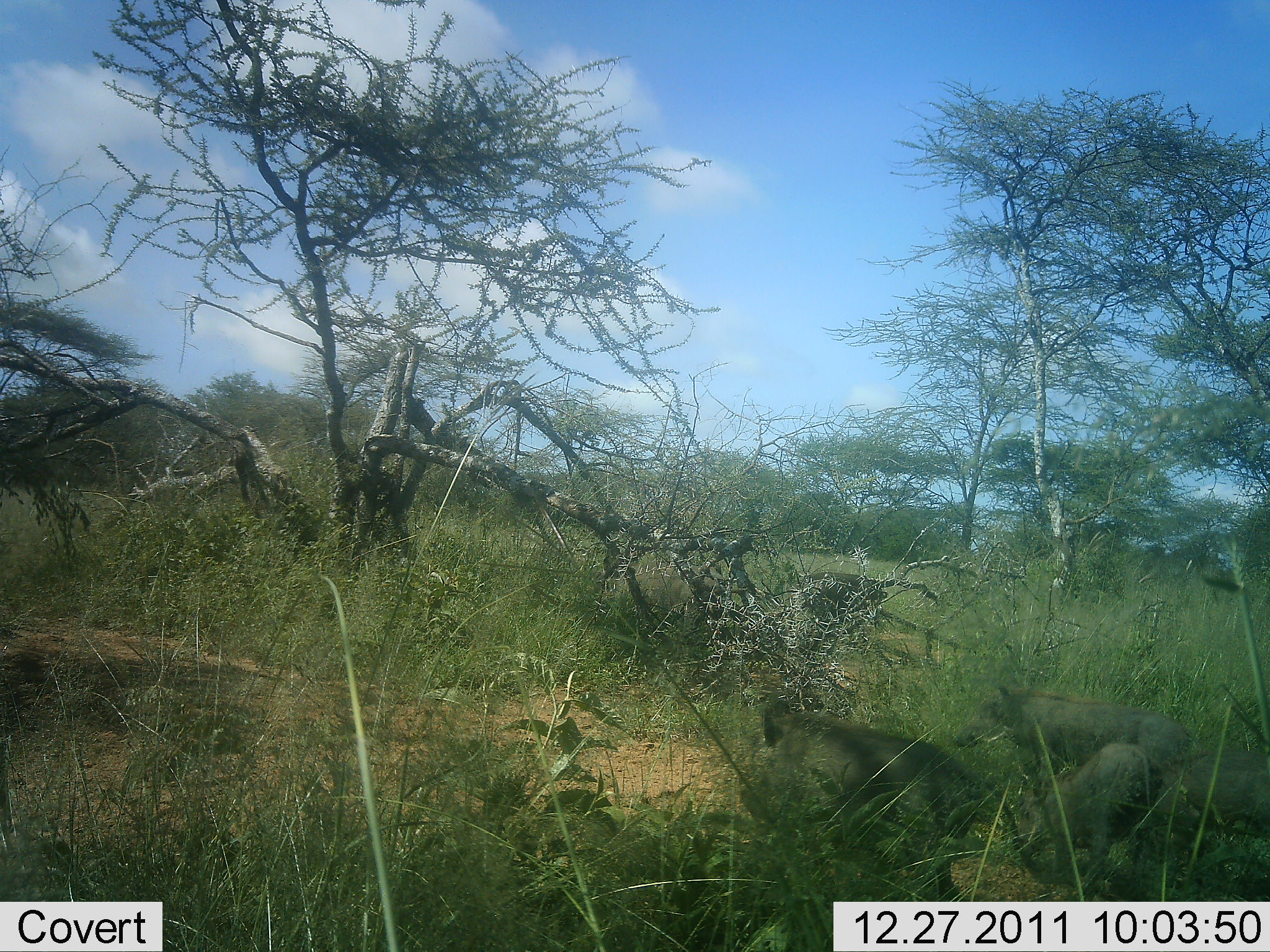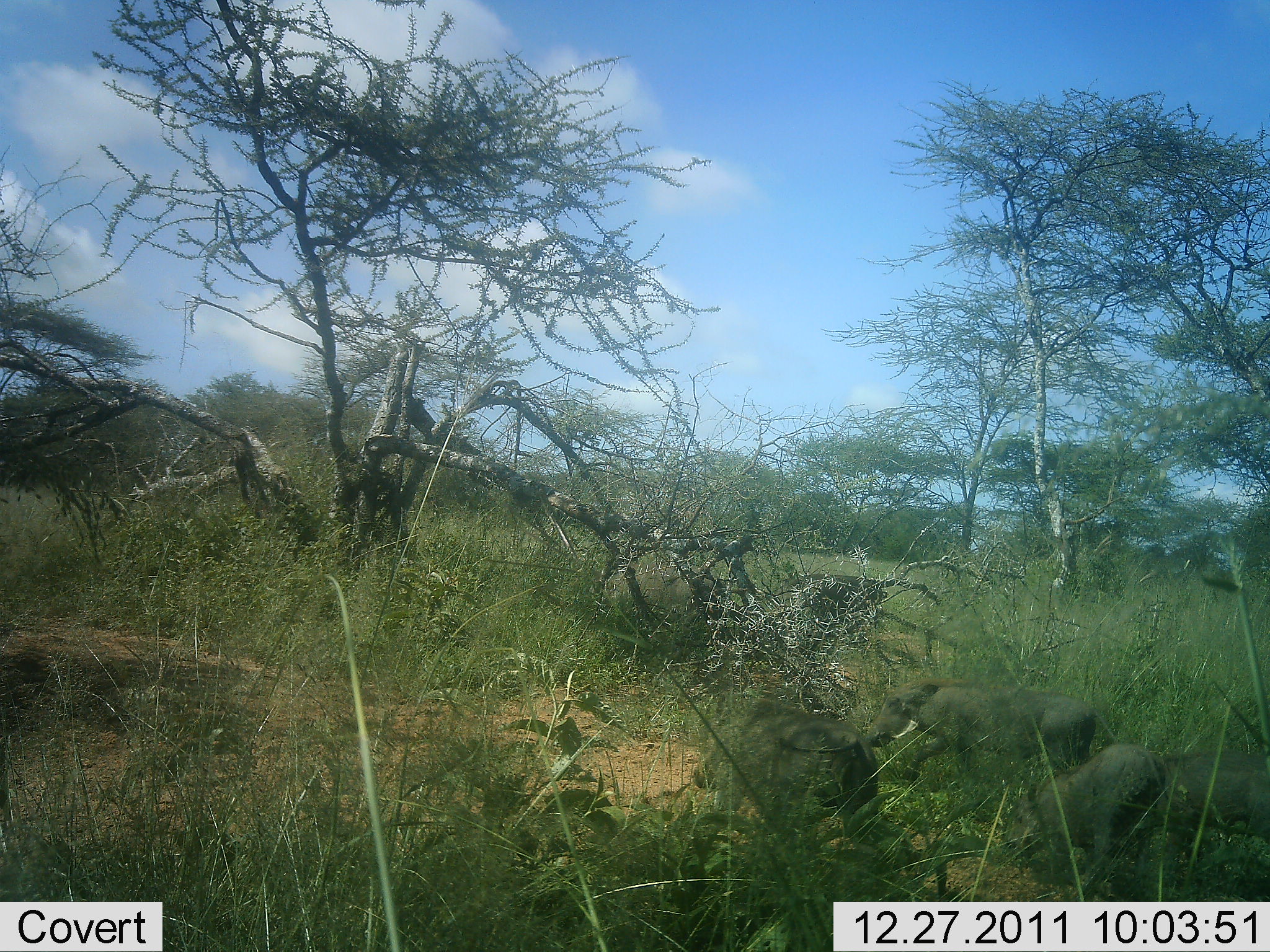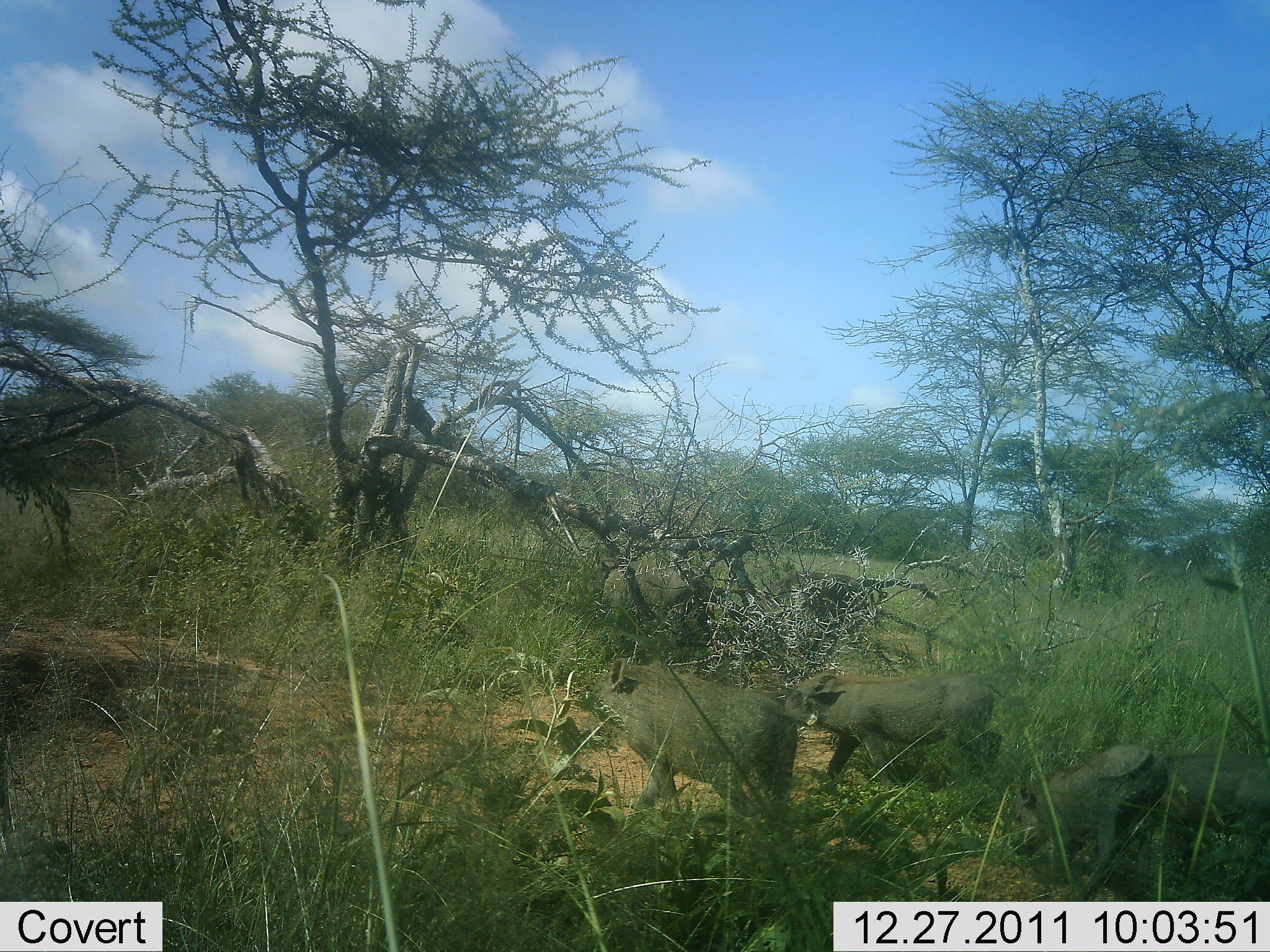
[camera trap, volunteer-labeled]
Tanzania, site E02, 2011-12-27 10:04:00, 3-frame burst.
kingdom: Animalia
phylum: Chordata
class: Mammalia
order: Artiodactyla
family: Suidae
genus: Phacochoerus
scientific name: Phacochoerus africanus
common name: warthog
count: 4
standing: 17%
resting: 0%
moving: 100%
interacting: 0%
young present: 25%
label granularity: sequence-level